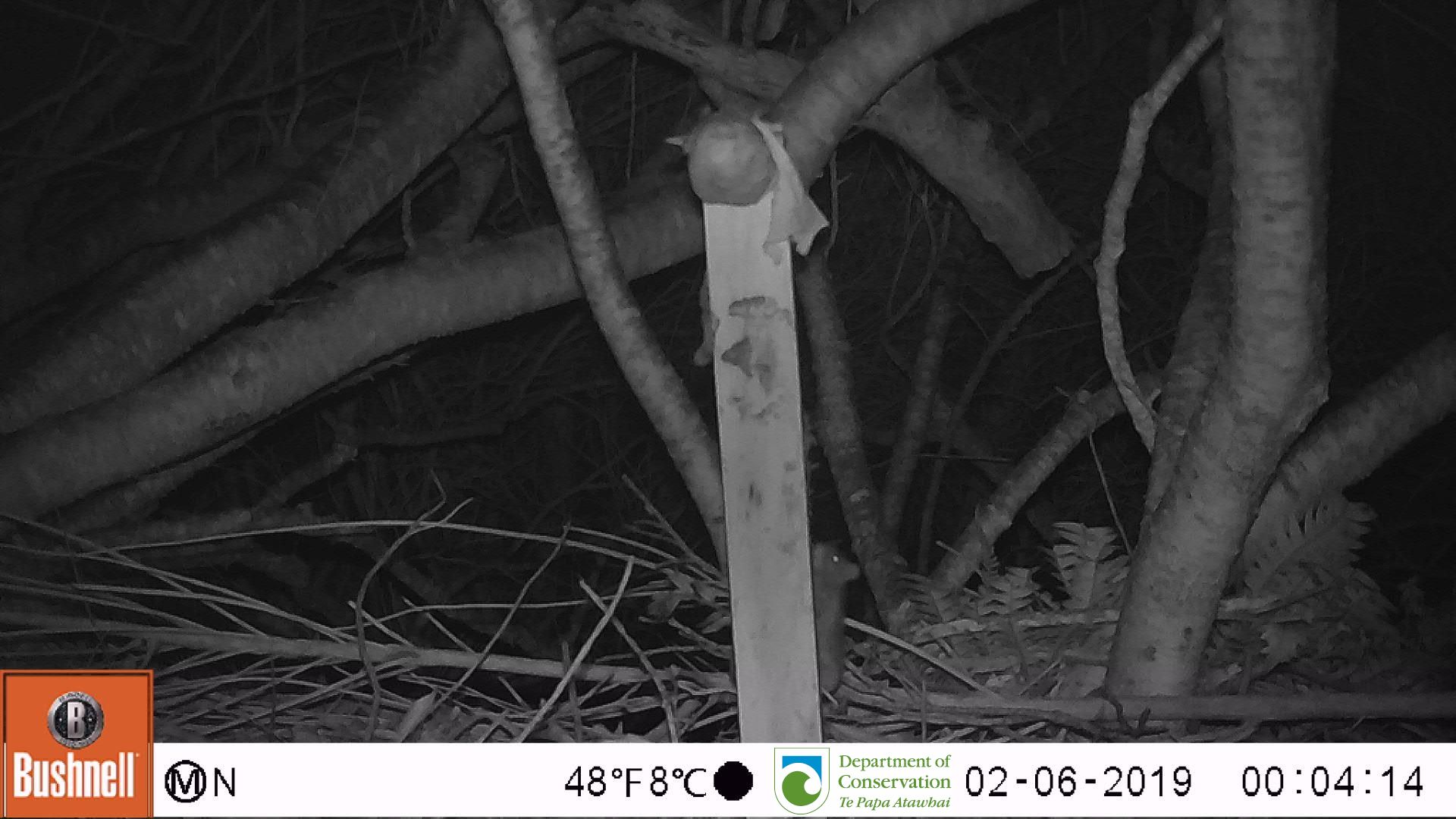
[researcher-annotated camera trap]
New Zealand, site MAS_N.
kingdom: Animalia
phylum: Chordata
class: Mammalia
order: Rodentia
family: Muridae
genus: Mus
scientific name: Mus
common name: mouse